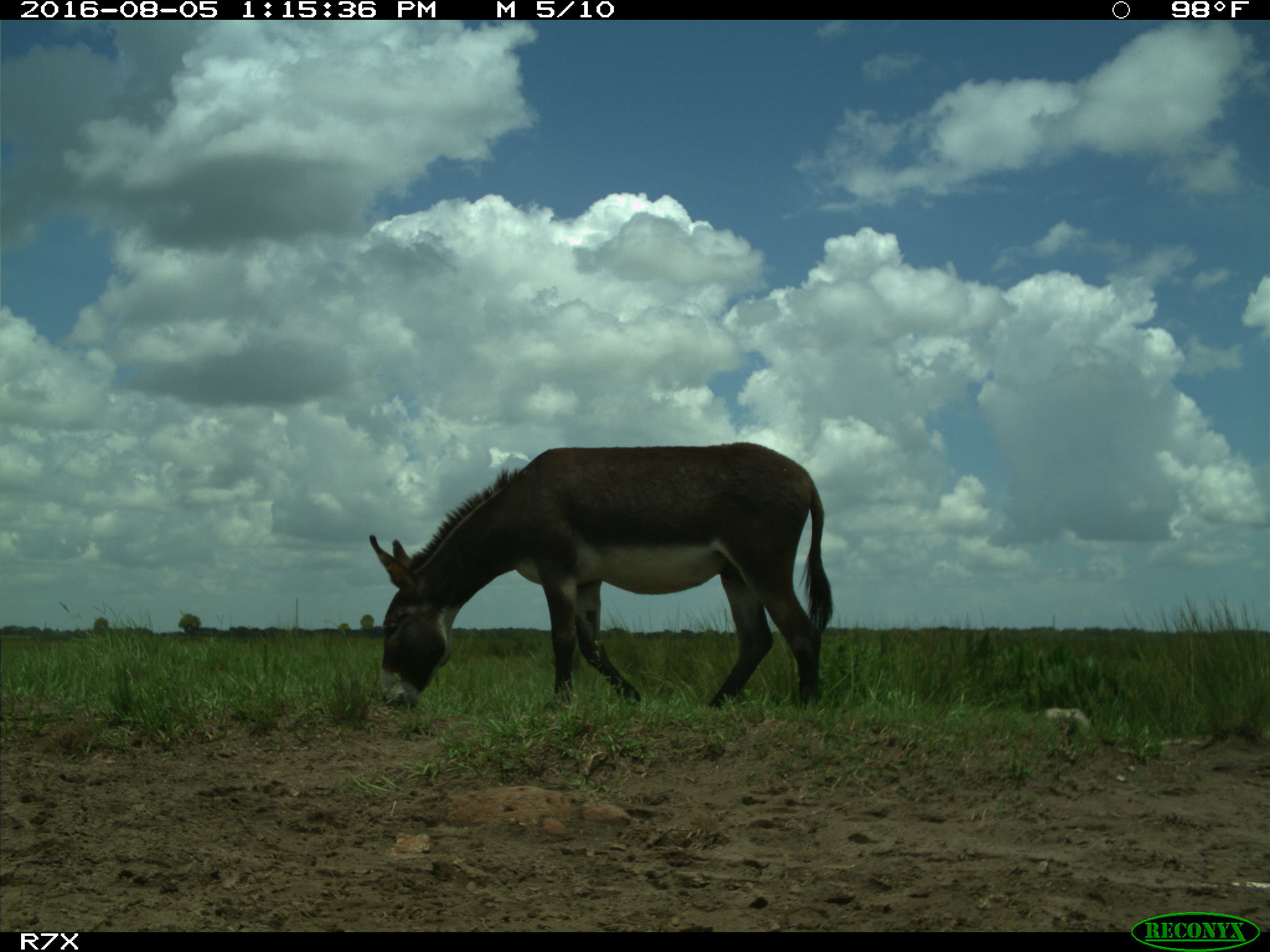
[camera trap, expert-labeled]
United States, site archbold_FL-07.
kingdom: Animalia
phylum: Chordata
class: Mammalia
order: Perissodactyla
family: Equidae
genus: Equus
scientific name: Equus africanus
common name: african wild ass